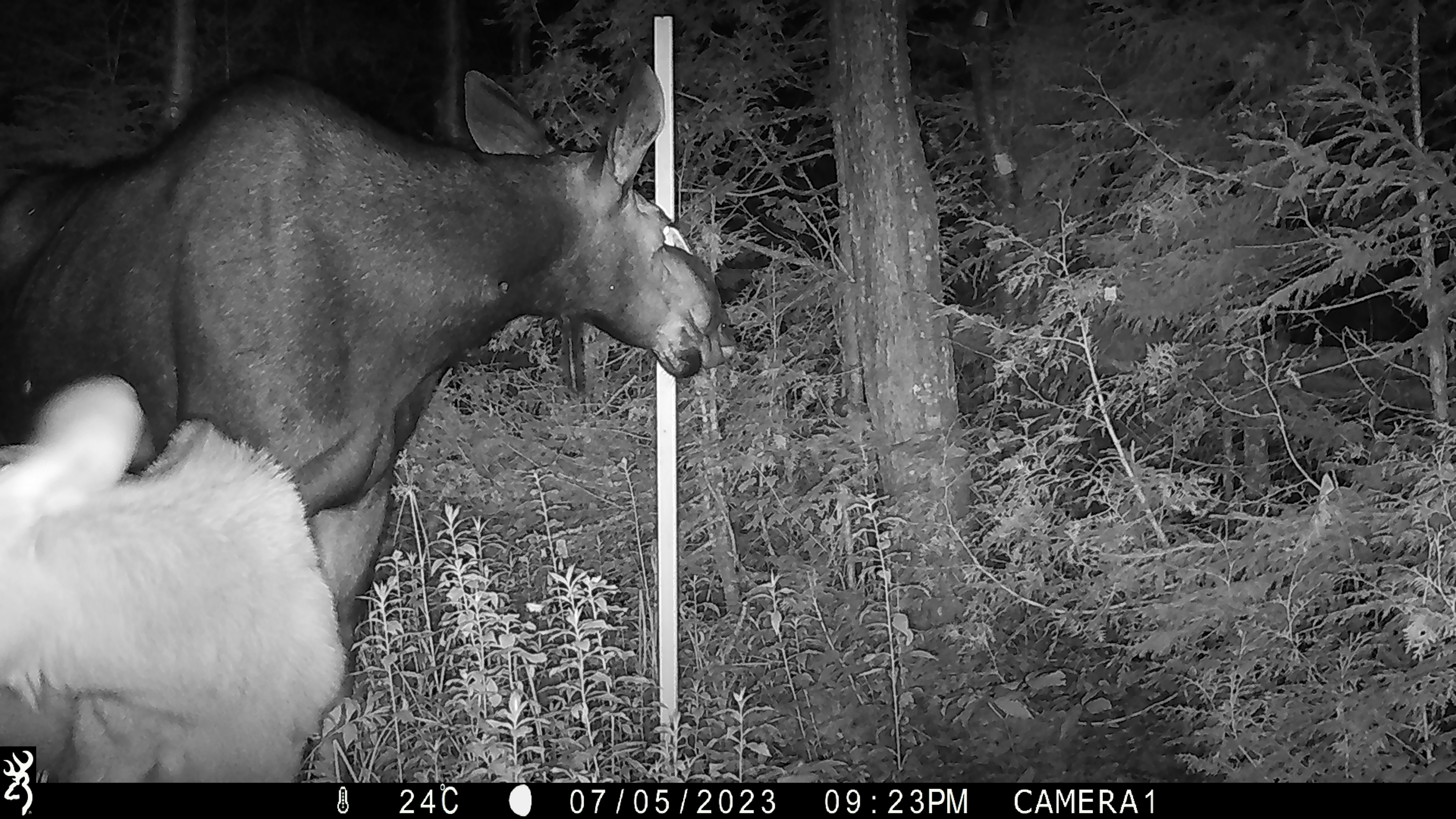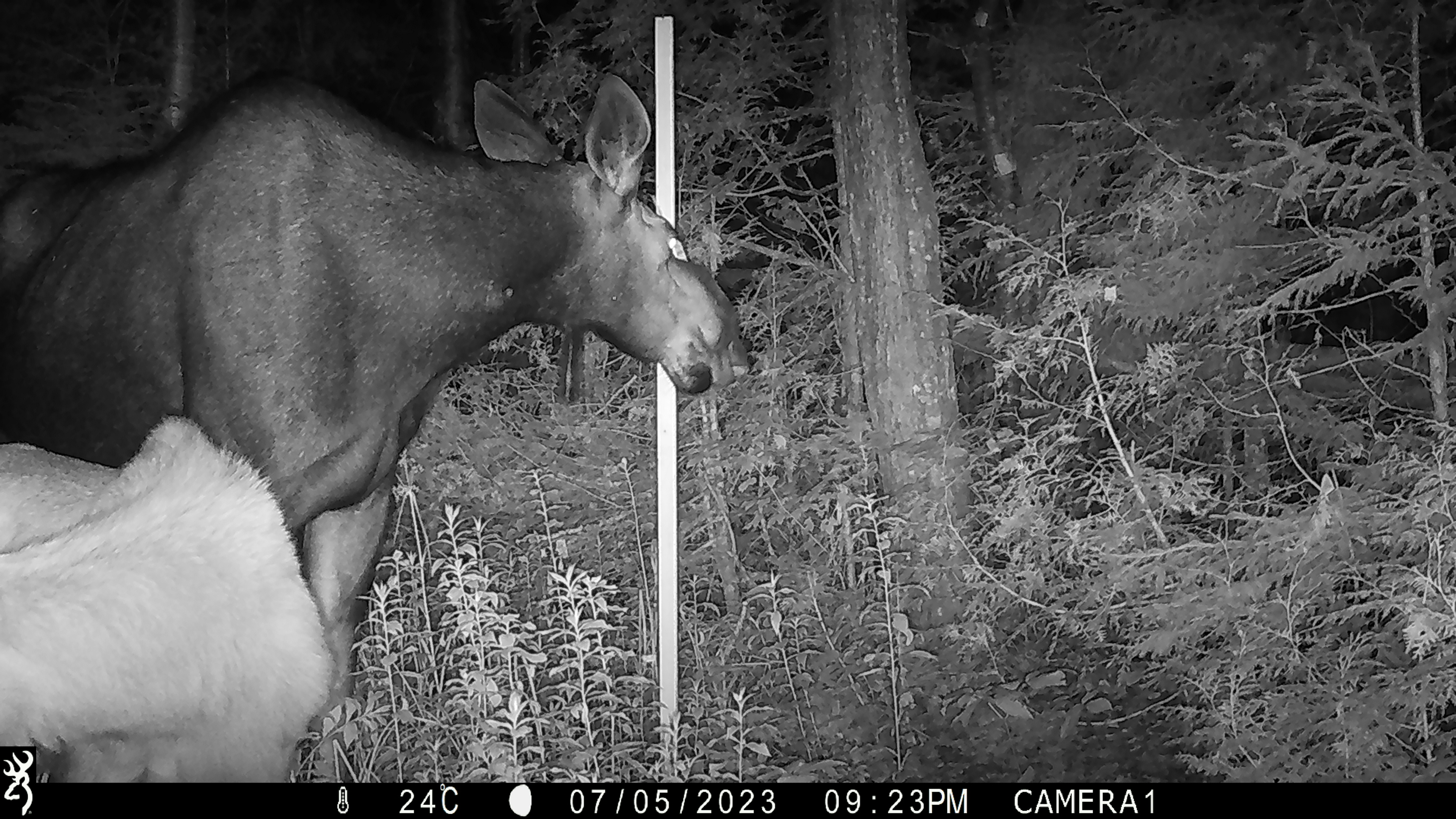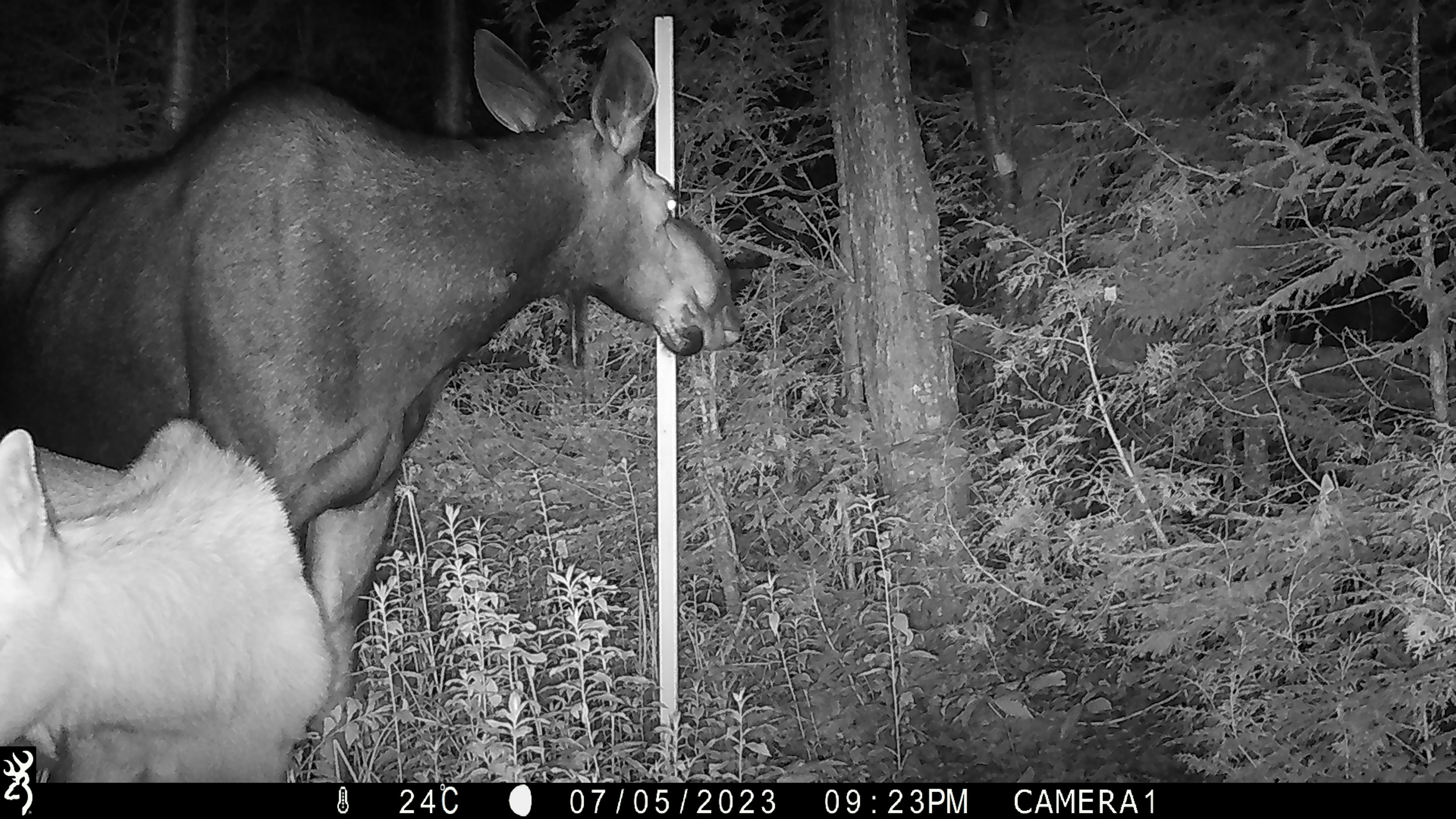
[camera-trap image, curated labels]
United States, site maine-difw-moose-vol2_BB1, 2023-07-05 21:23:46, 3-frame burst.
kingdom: Animalia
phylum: Chordata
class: Mammalia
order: Artiodactyla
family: Cervidae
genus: Alces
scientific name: Alces alces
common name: moose